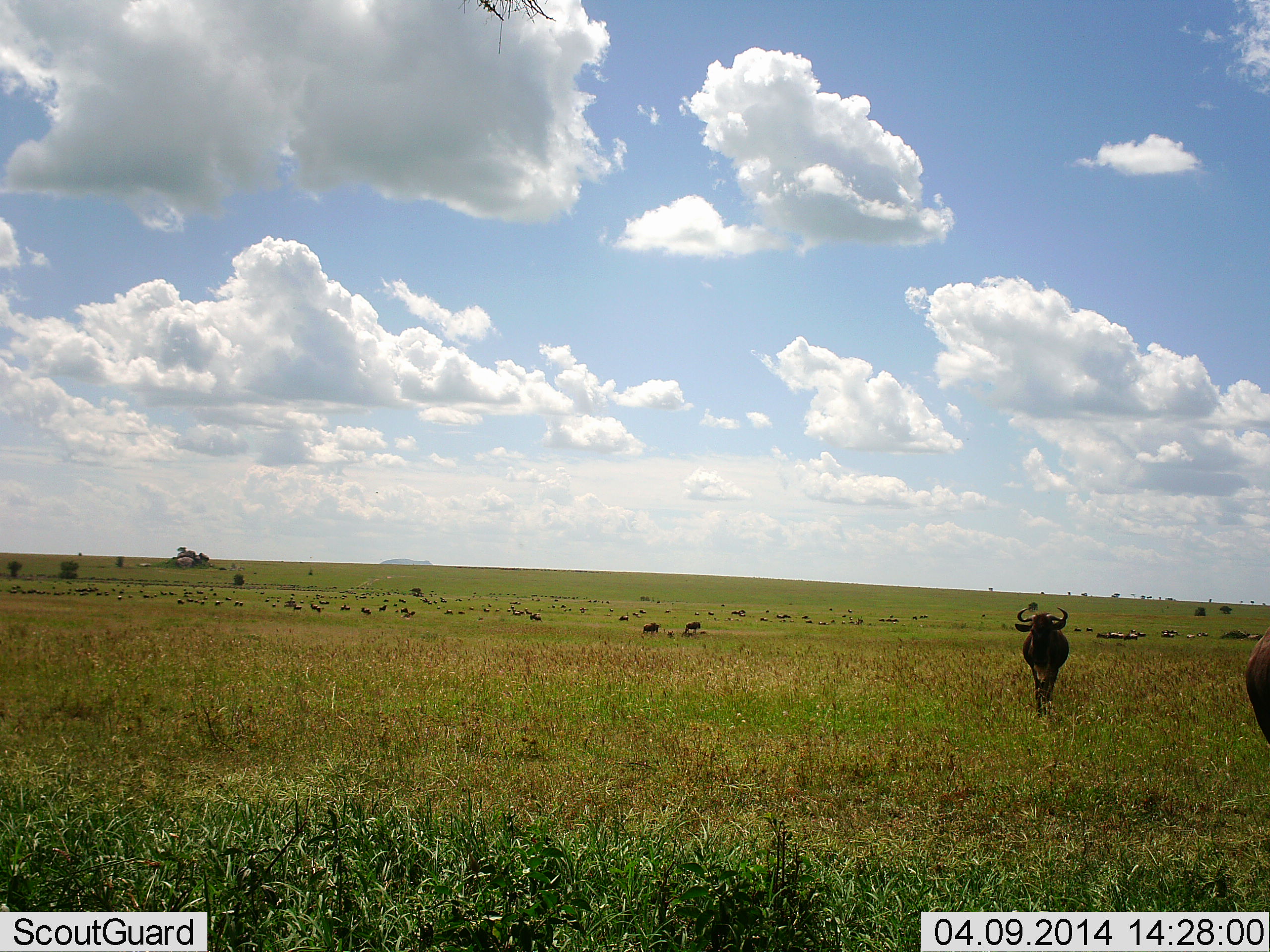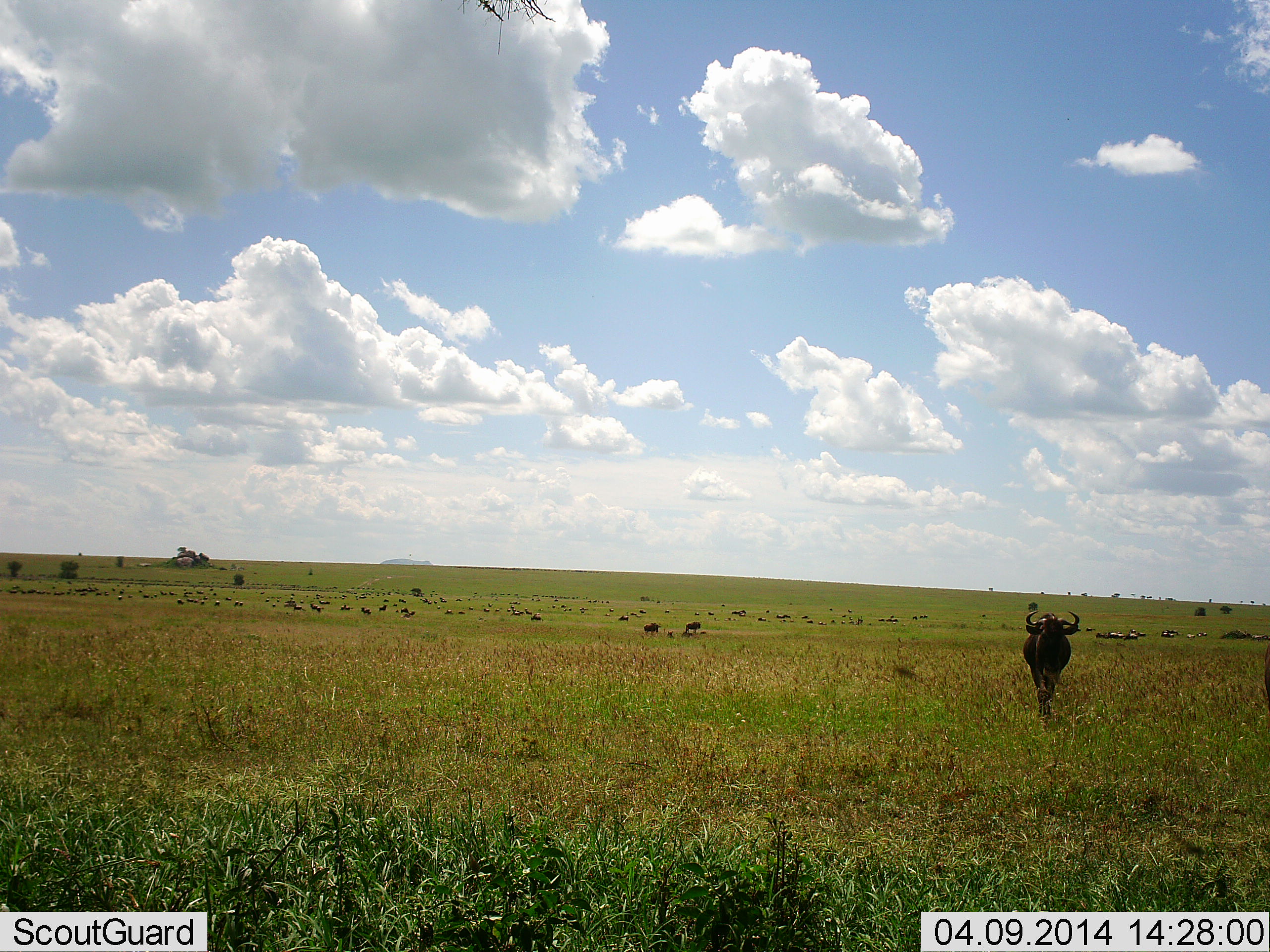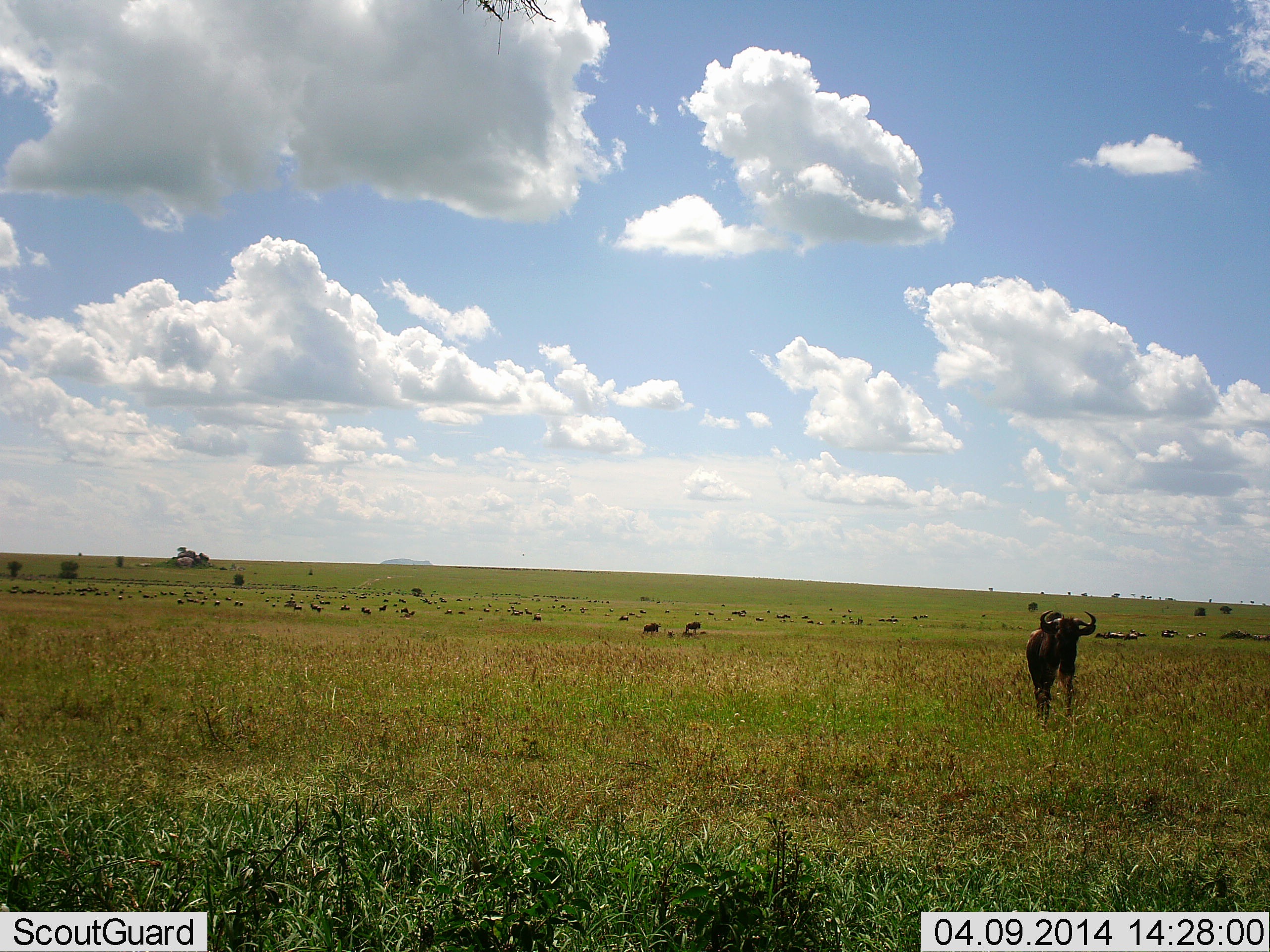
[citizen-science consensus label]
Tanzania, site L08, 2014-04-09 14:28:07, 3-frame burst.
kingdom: Animalia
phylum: Chordata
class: Mammalia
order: Artiodactyla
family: Bovidae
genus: Connochaetes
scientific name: Connochaetes taurinus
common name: blue wildebeest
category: wildebeest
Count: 11-50.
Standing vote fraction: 30%.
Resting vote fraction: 10%.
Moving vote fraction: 90%.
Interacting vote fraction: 0%.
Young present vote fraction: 0%.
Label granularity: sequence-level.